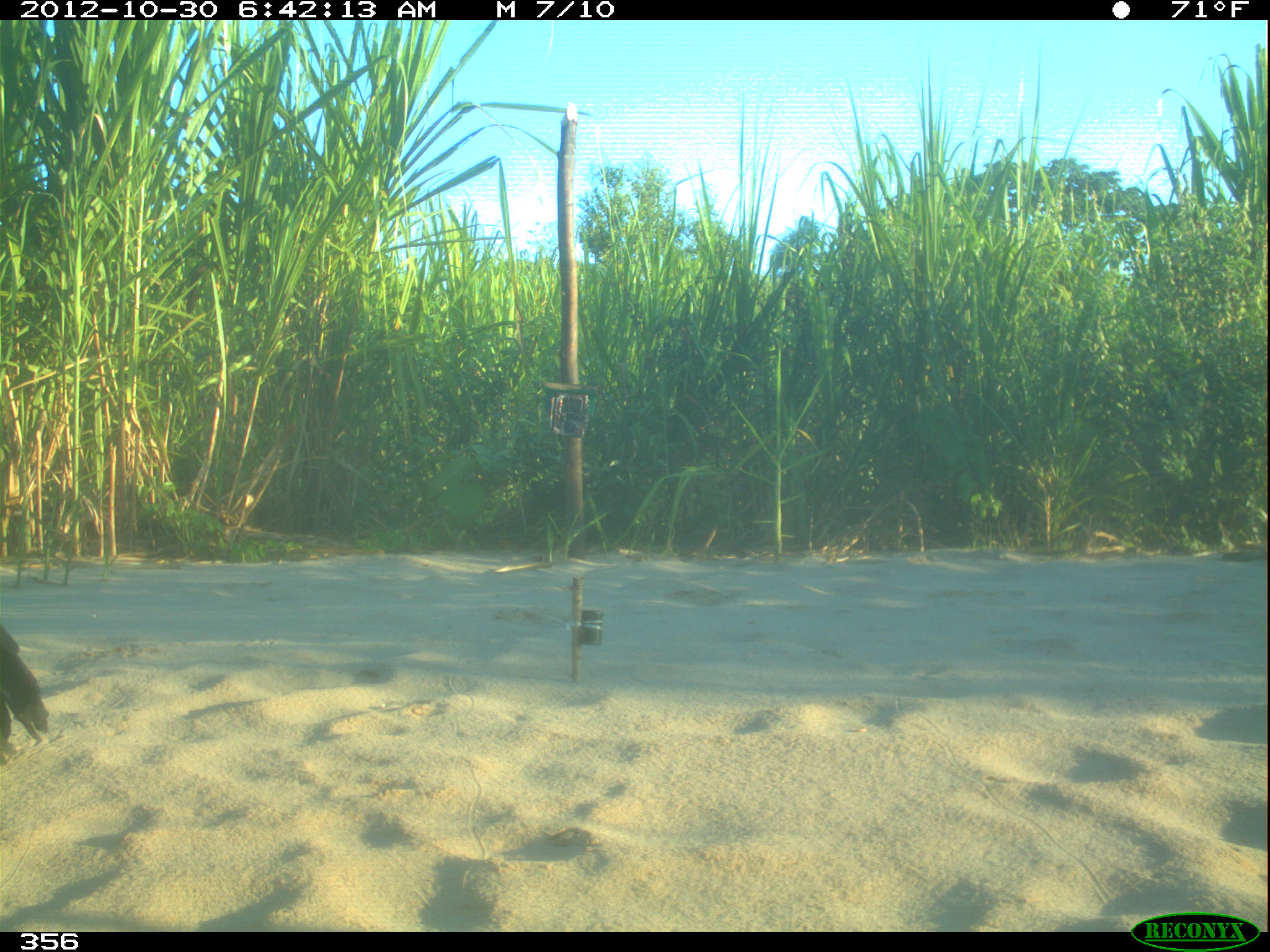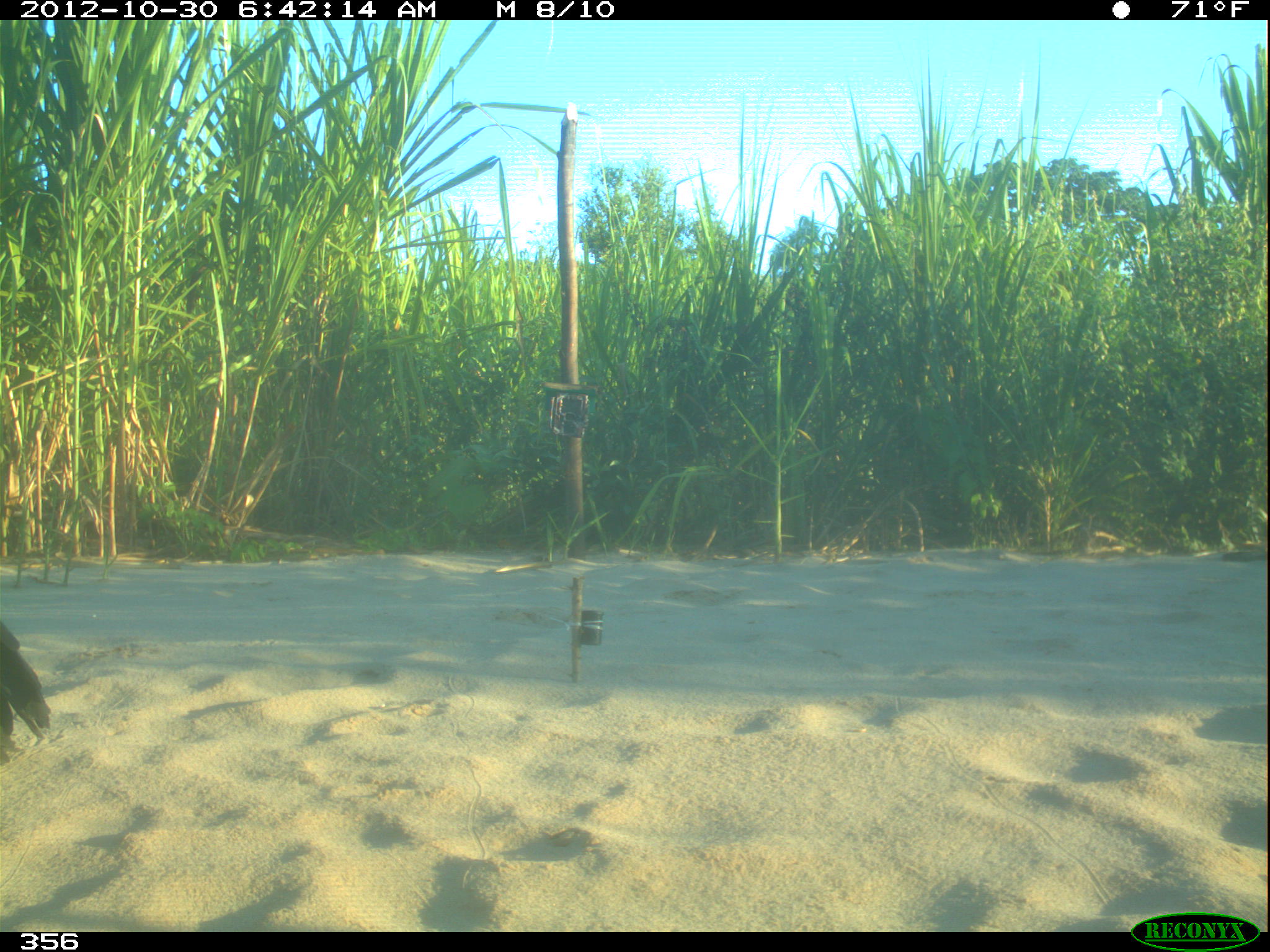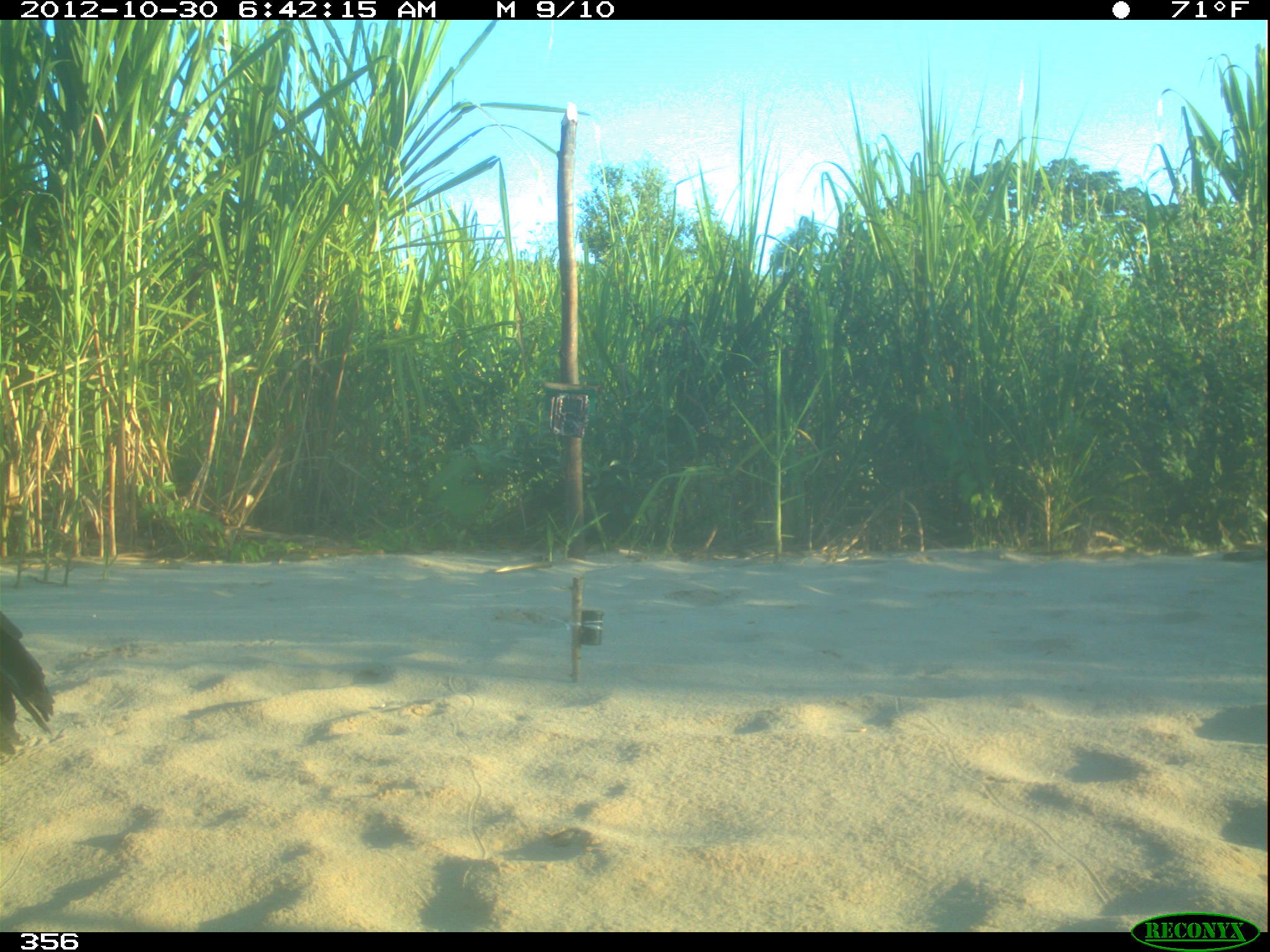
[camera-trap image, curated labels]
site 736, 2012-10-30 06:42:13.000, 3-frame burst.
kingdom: Animalia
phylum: Chordata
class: Aves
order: Cathartiformes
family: Cathartidae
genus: Coragyps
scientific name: Coragyps atratus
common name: black vulture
Coragyps atratus (black vulture).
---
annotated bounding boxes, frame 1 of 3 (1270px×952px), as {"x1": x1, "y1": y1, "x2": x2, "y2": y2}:
coragyps atratus: {"x1": 2, "y1": 623, "x2": 51, "y2": 761}